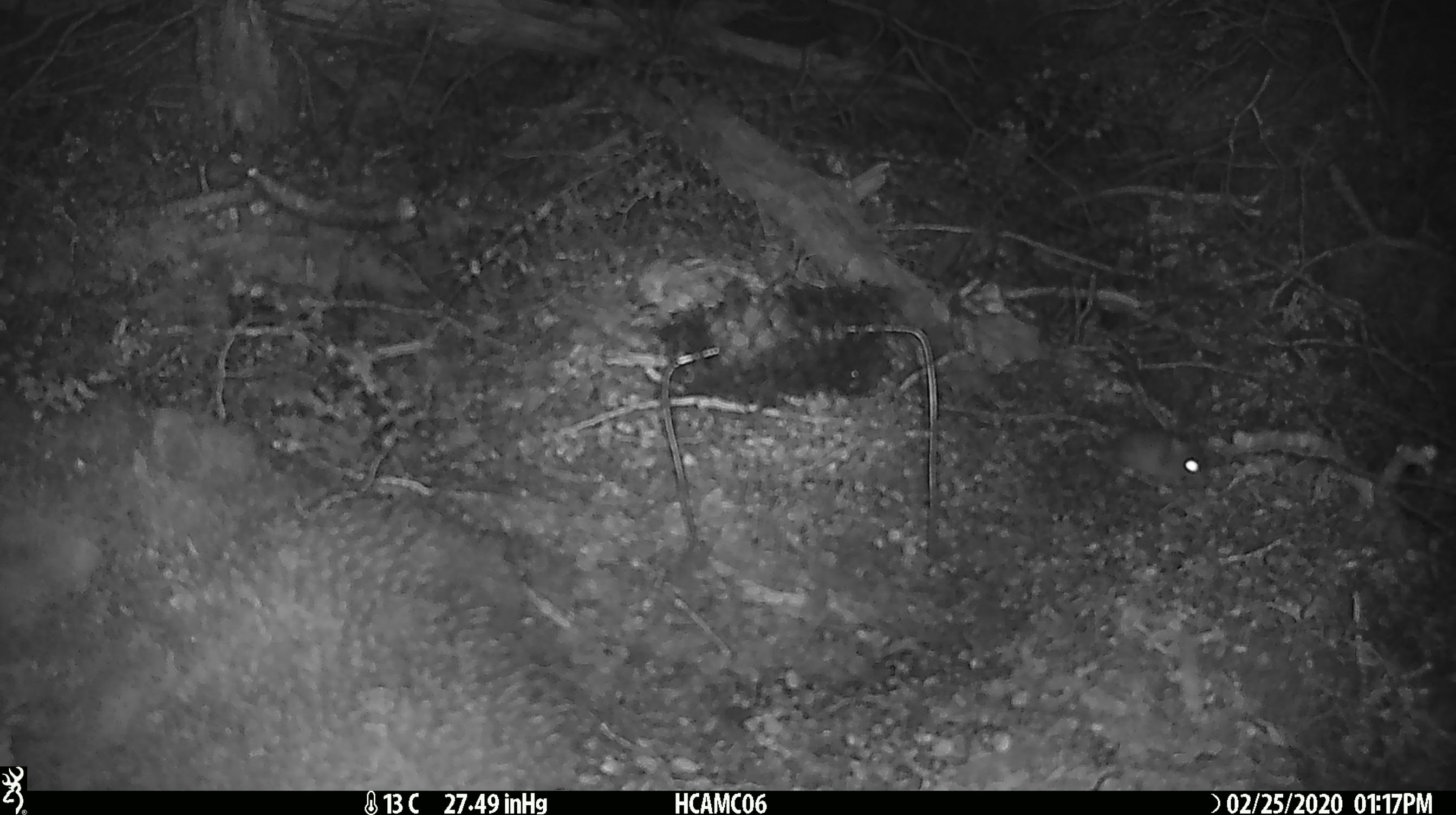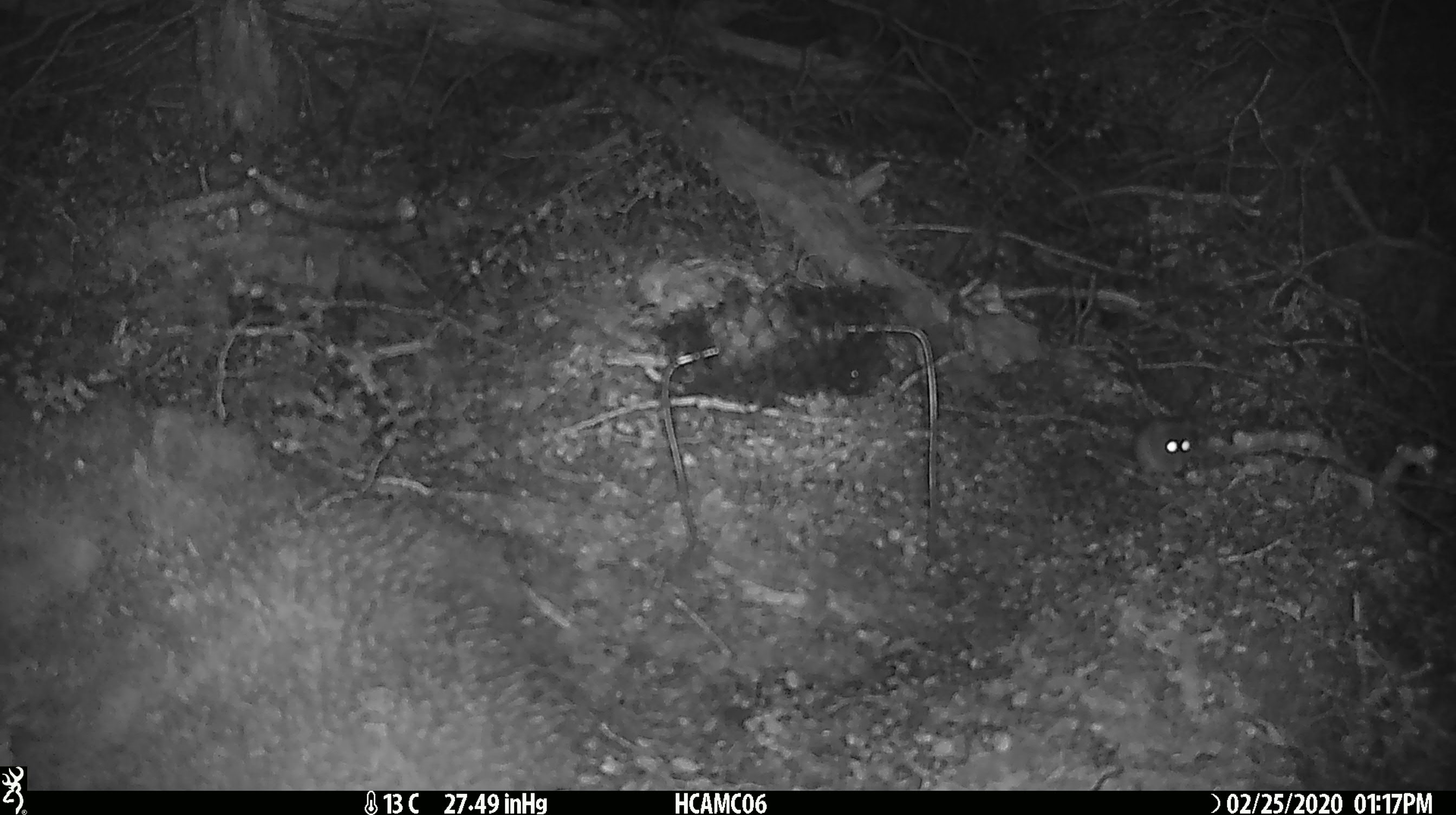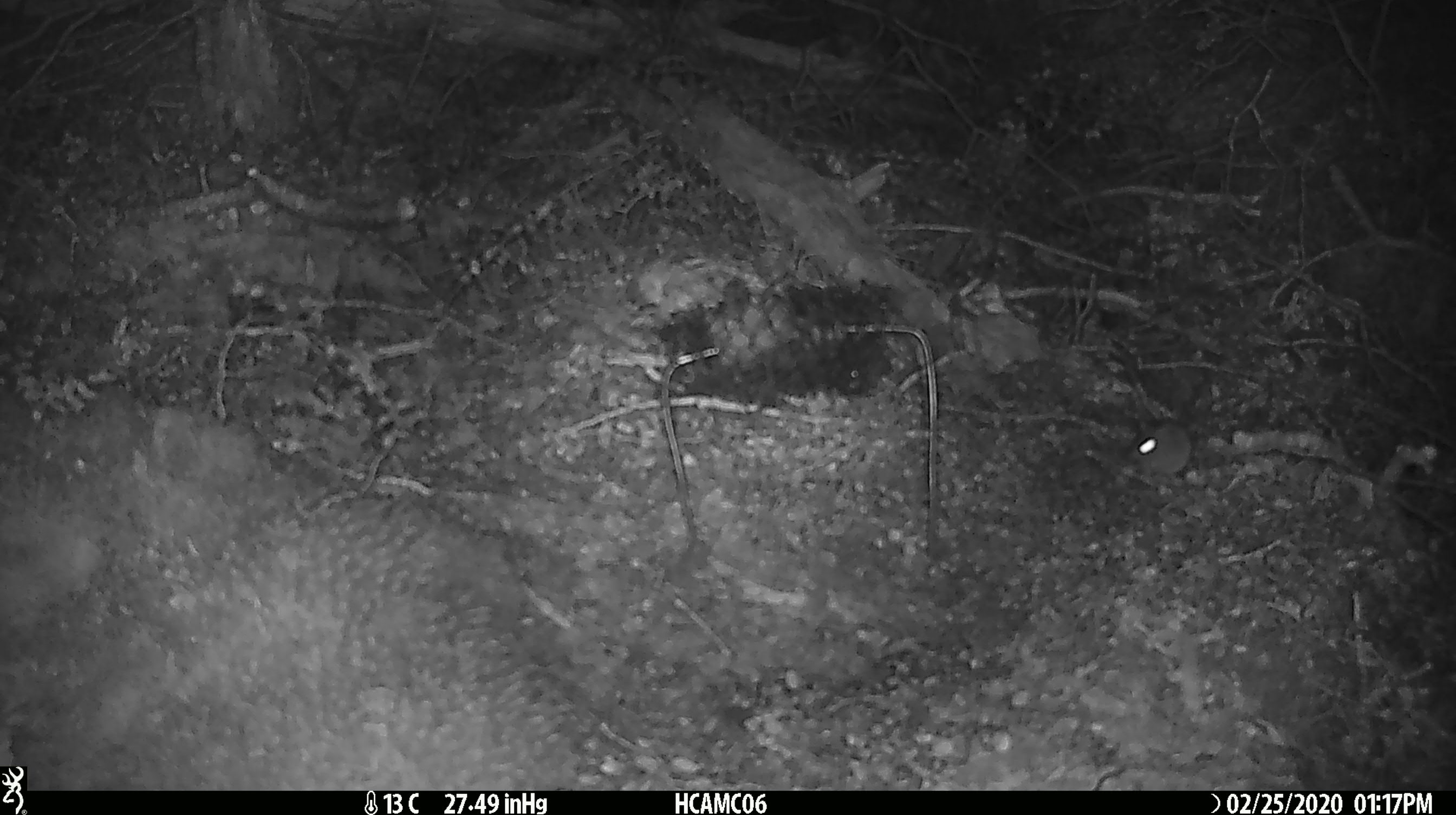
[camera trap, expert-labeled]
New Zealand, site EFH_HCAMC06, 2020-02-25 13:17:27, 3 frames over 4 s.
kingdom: Animalia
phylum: Chordata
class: Mammalia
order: Rodentia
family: Muridae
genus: Mus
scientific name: Mus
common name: mouse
Mouse (Mus).